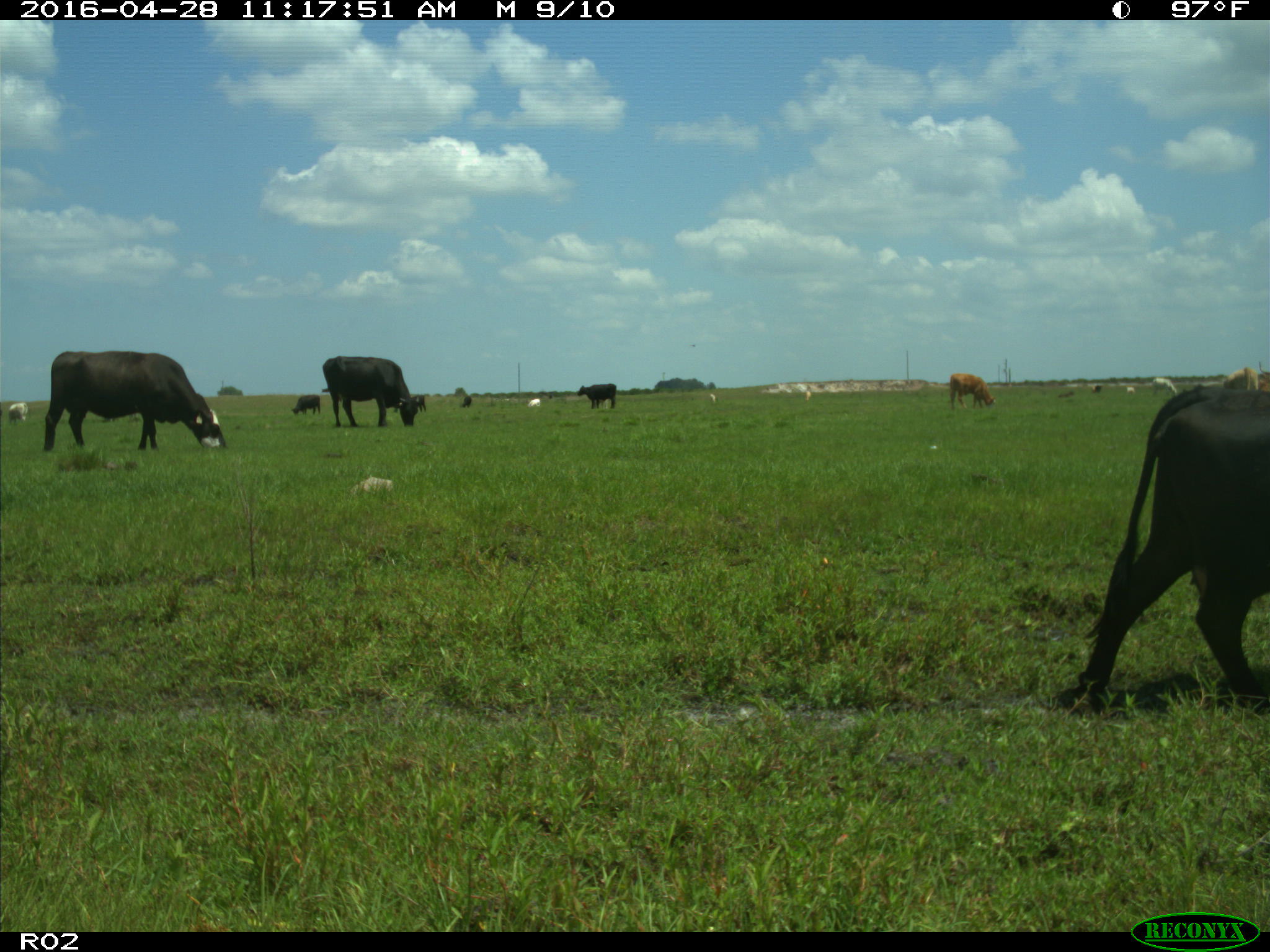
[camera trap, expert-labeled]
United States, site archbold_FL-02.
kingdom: Animalia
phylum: Chordata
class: Mammalia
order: Artiodactyla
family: Bovidae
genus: Bos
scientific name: Bos taurus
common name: domestic cow